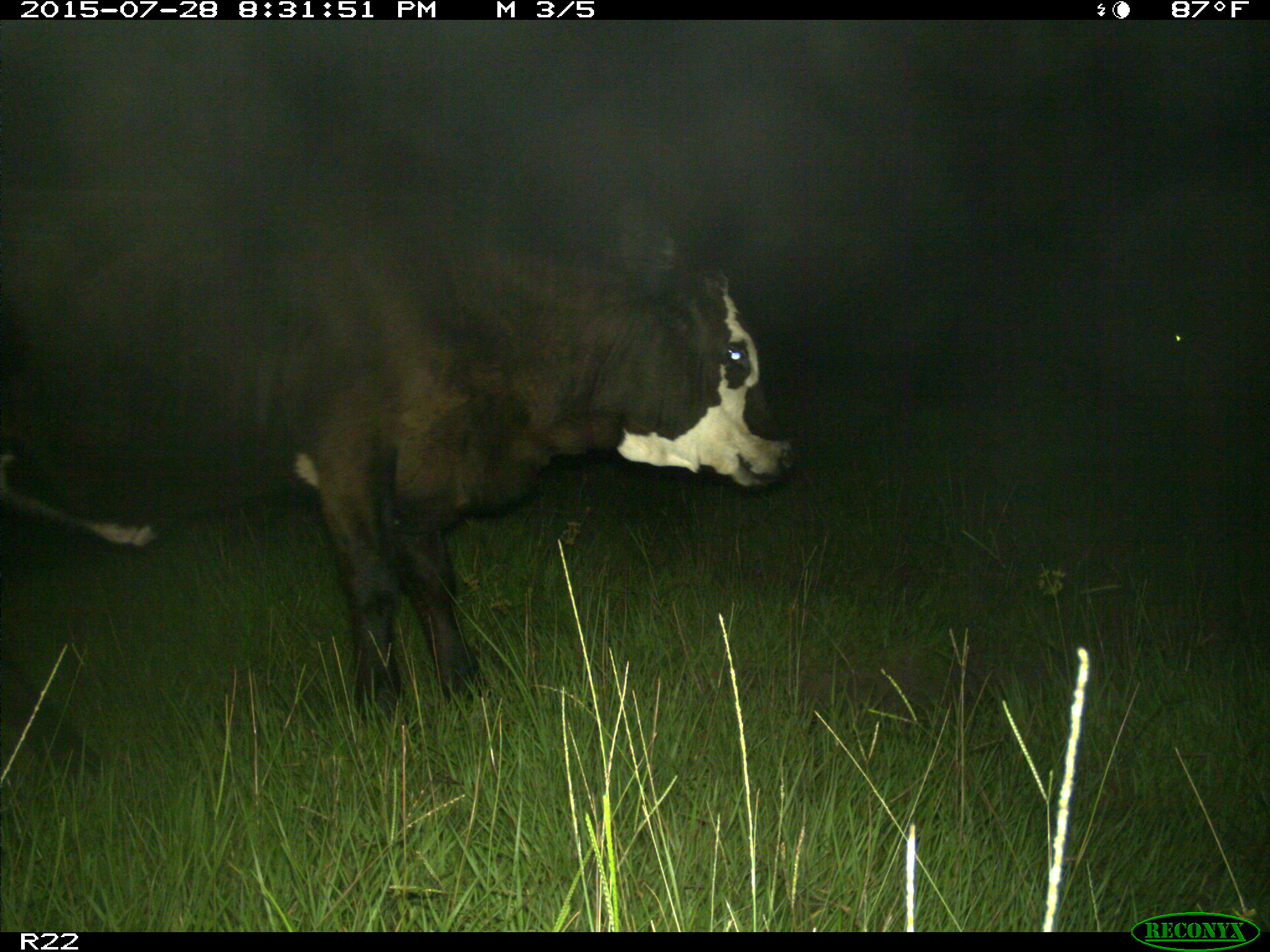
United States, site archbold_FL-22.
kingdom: Animalia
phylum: Chordata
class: Mammalia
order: Artiodactyla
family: Bovidae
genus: Bos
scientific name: Bos taurus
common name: domestic cow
Bos taurus (domestic cow).